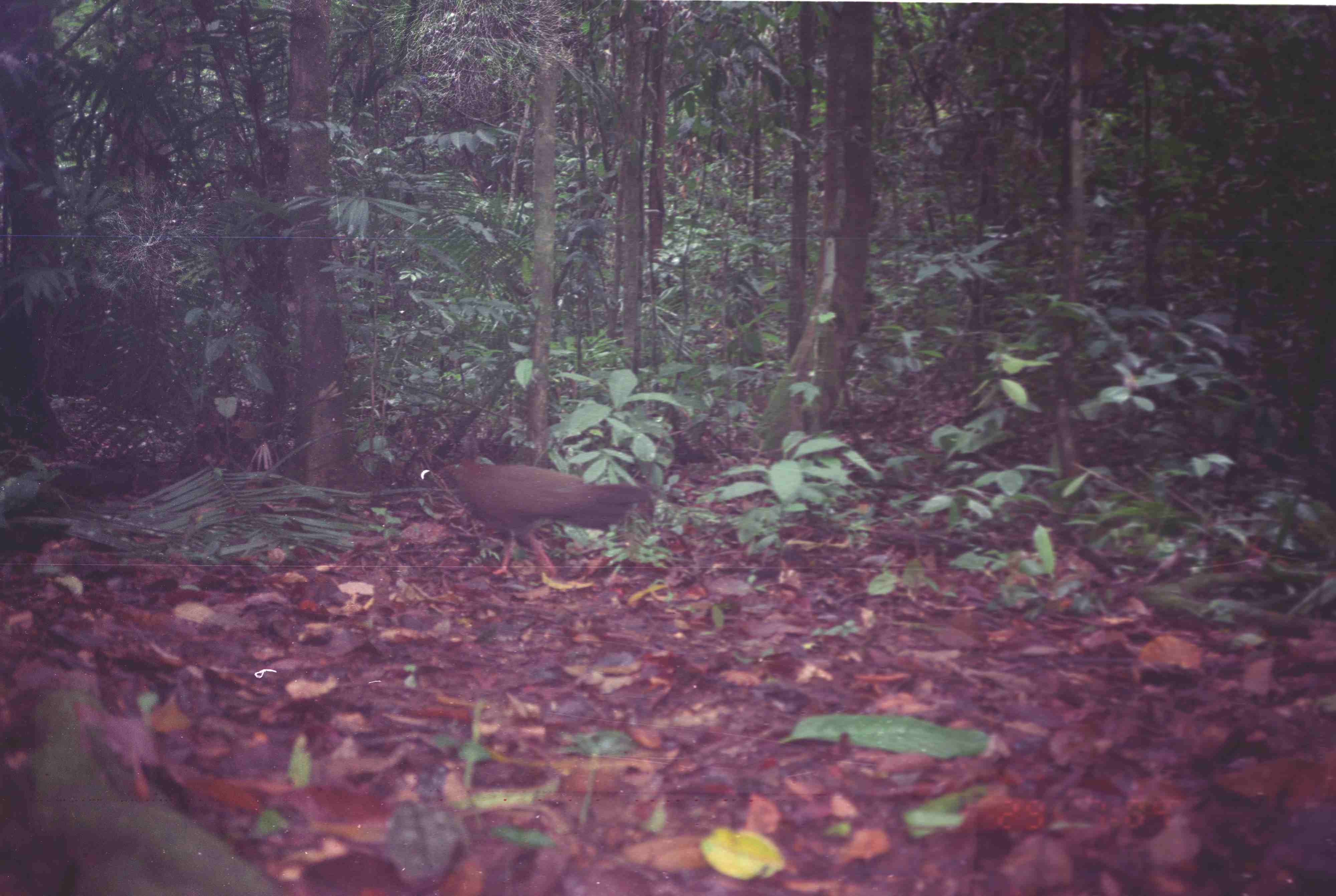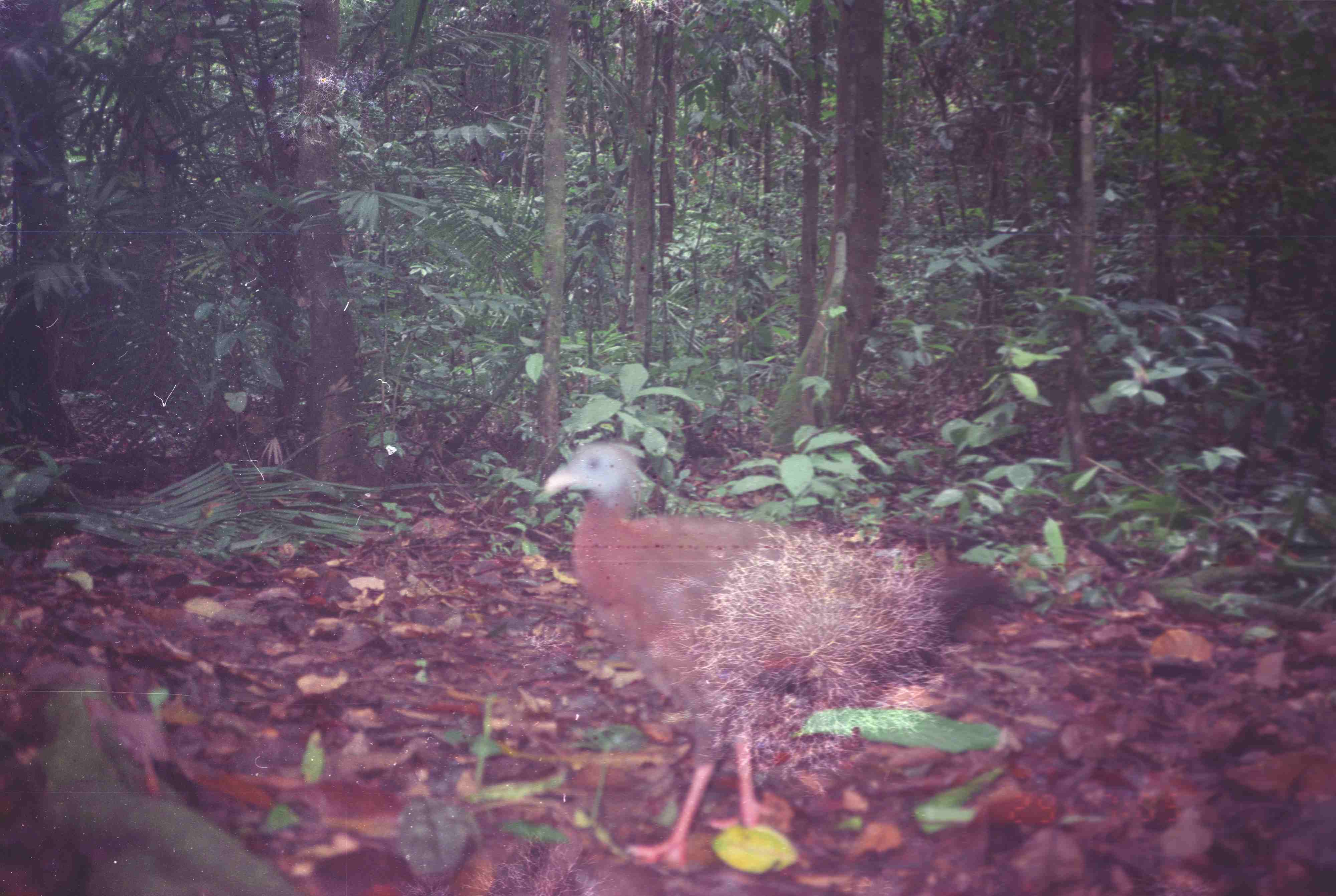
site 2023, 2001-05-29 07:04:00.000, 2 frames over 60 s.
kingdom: Animalia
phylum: Chordata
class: Aves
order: Galliformes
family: Phasianidae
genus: Argusianus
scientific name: Argusianus argus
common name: great argus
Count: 1.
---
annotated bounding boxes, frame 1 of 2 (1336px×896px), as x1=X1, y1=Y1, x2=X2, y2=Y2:
argusianus argus: x1=453, y1=433, x2=648, y2=577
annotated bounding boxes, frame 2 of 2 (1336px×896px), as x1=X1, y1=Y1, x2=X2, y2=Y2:
argusianus argus: x1=544, y1=440, x2=1010, y2=870; x1=0, y1=681, x2=305, y2=896